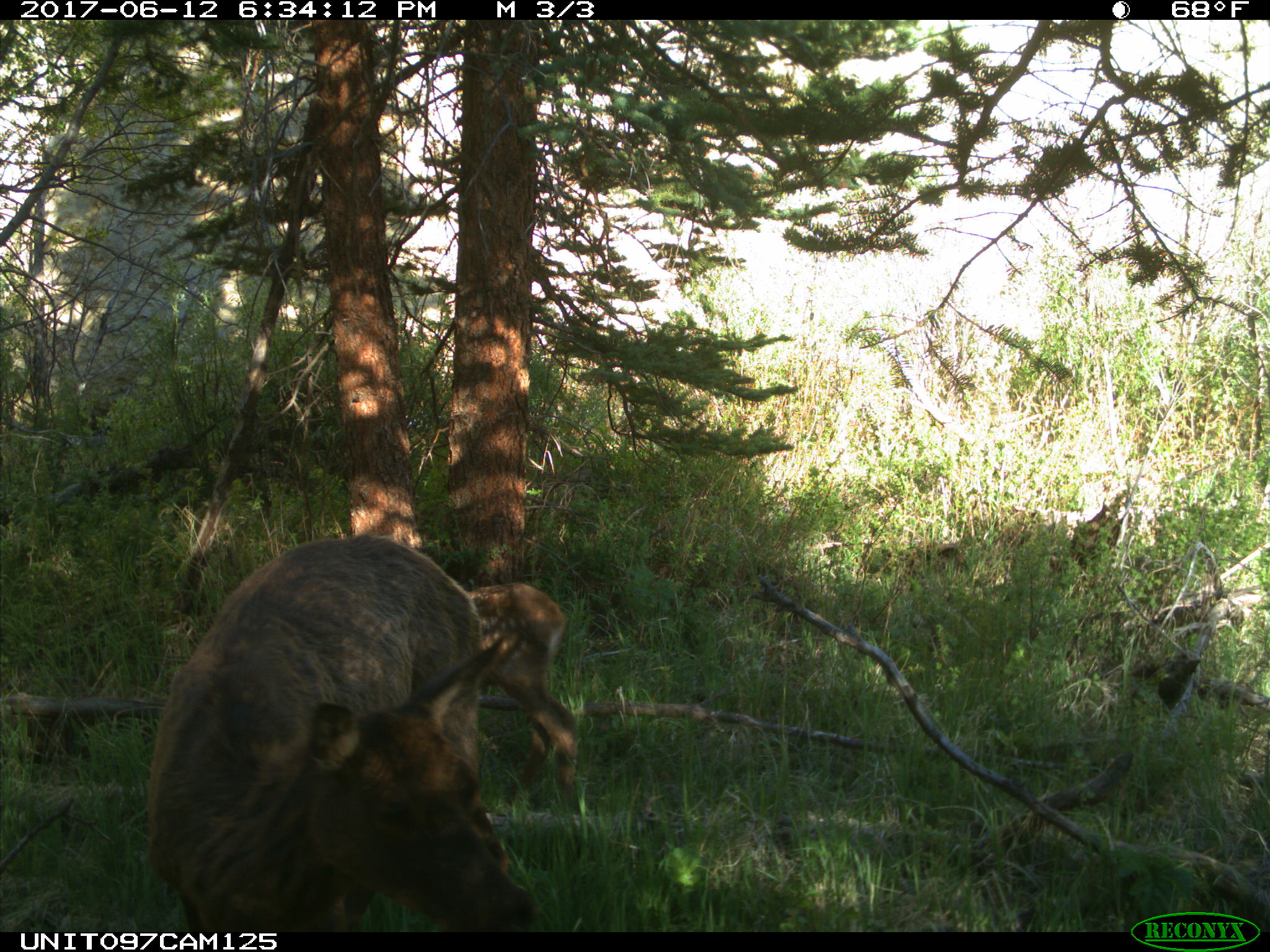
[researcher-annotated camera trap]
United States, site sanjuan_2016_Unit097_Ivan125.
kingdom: Animalia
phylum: Chordata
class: Mammalia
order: Artiodactyla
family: Cervidae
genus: Cervus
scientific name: Cervus elaphus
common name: red deer